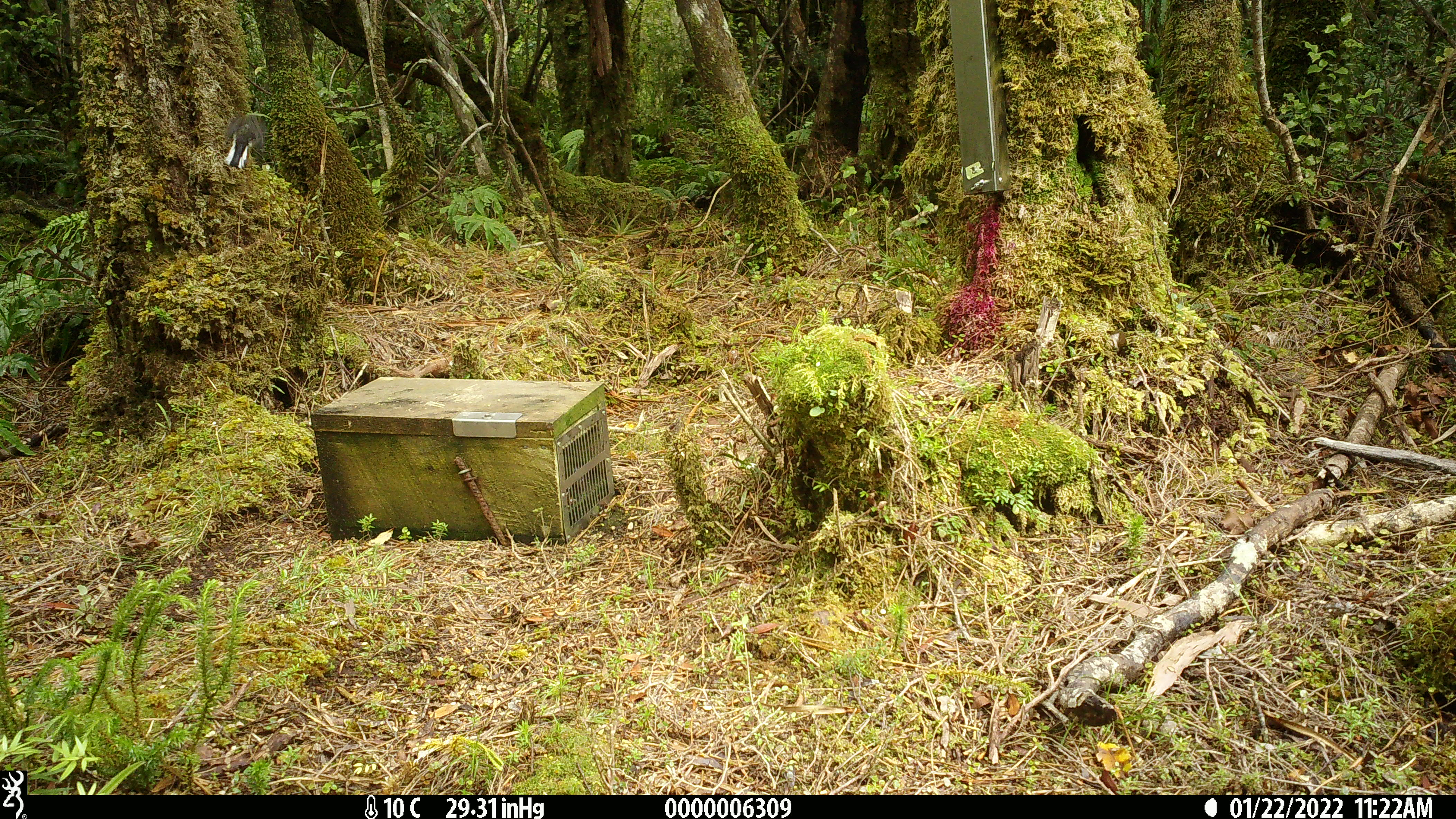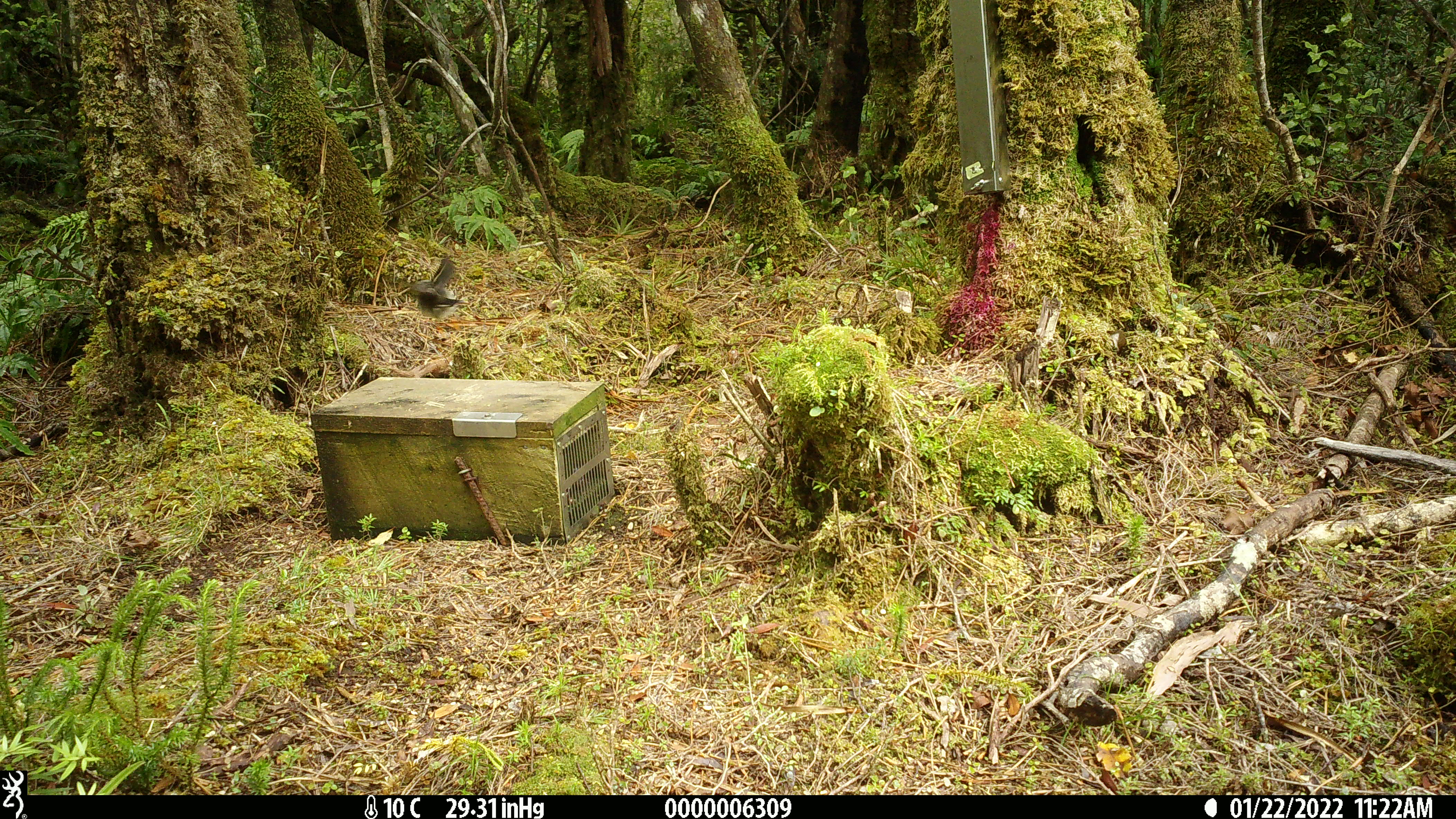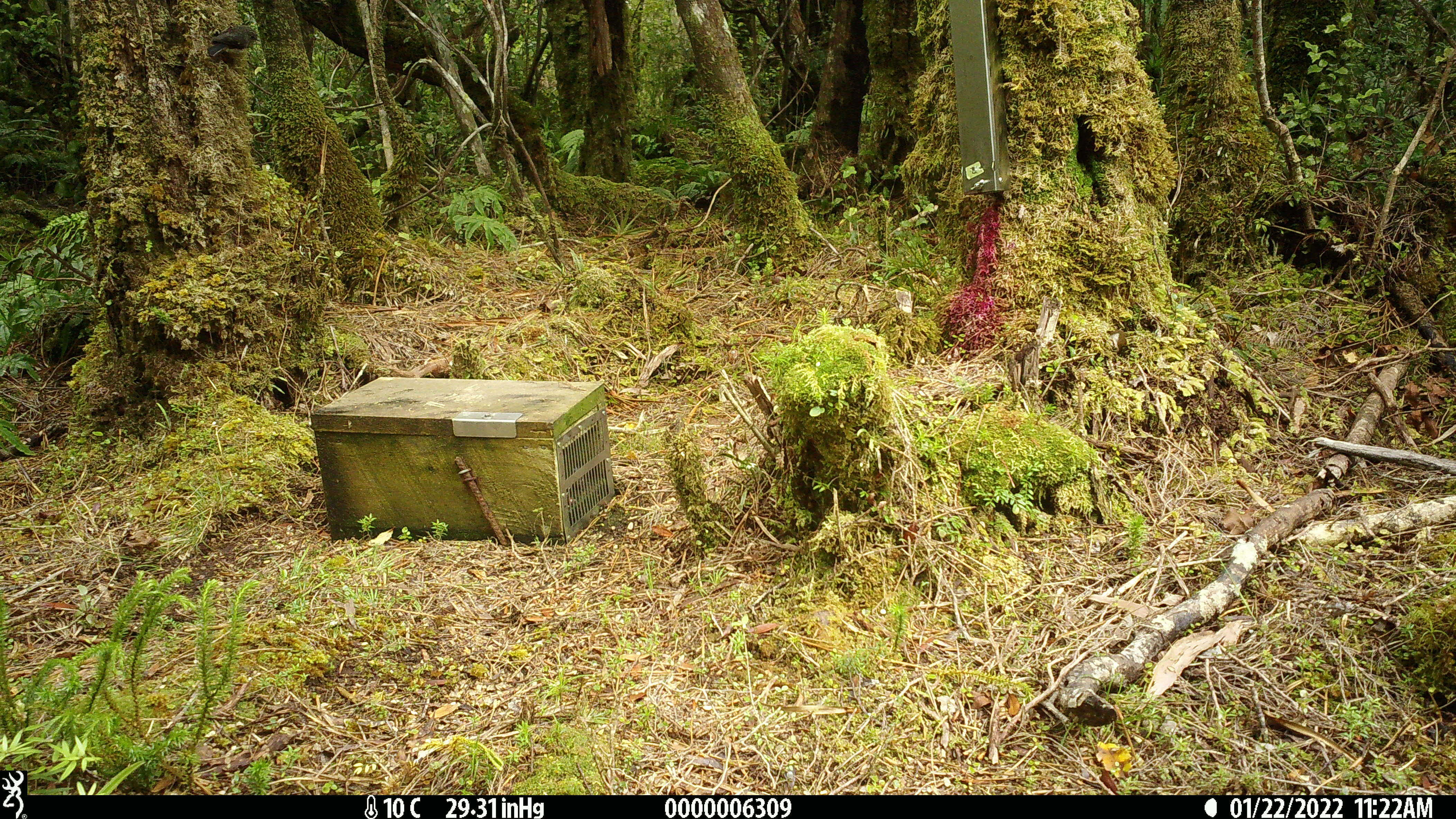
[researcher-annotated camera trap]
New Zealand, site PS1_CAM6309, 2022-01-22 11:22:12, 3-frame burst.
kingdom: Animalia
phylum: Chordata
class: Aves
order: Passeriformes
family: Petroicidae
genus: Petroica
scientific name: Petroica macrocephala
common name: tomtit